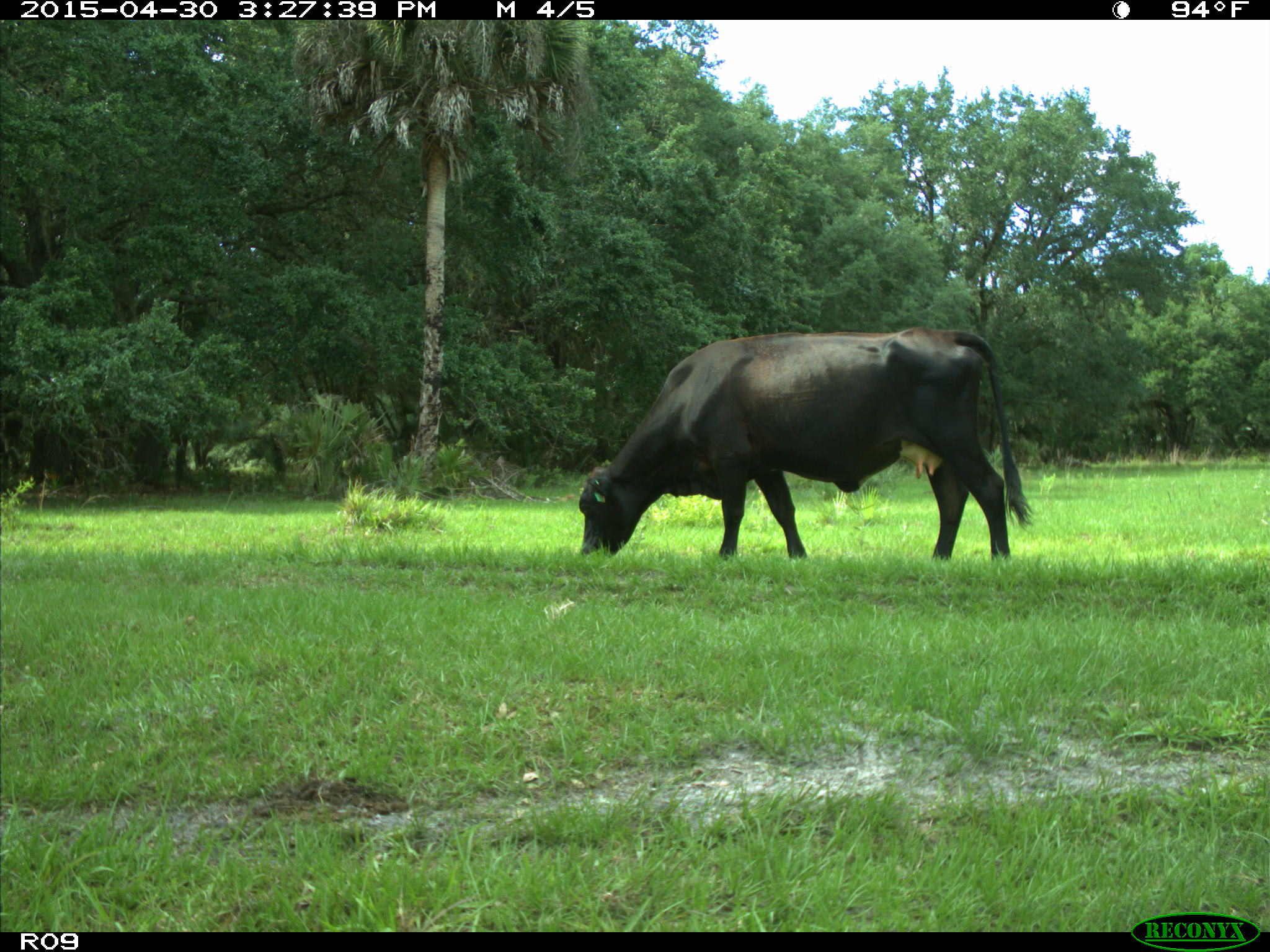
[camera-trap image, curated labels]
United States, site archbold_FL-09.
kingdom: Animalia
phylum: Chordata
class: Mammalia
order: Artiodactyla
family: Bovidae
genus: Bos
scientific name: Bos taurus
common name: domestic cow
Bos taurus (domestic cow).